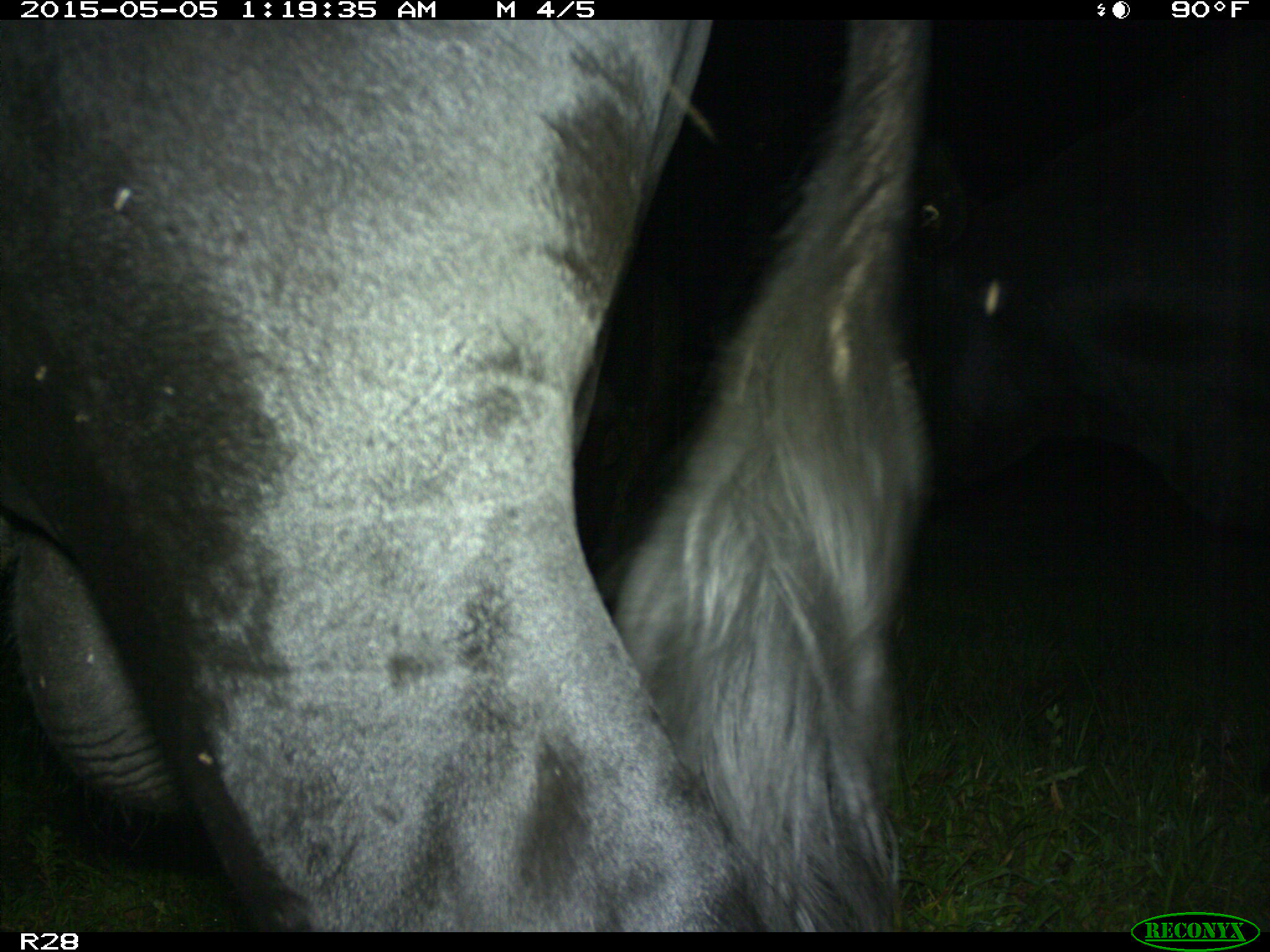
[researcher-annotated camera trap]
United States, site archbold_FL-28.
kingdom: Animalia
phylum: Chordata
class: Mammalia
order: Artiodactyla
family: Bovidae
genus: Bos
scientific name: Bos taurus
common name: domestic cow